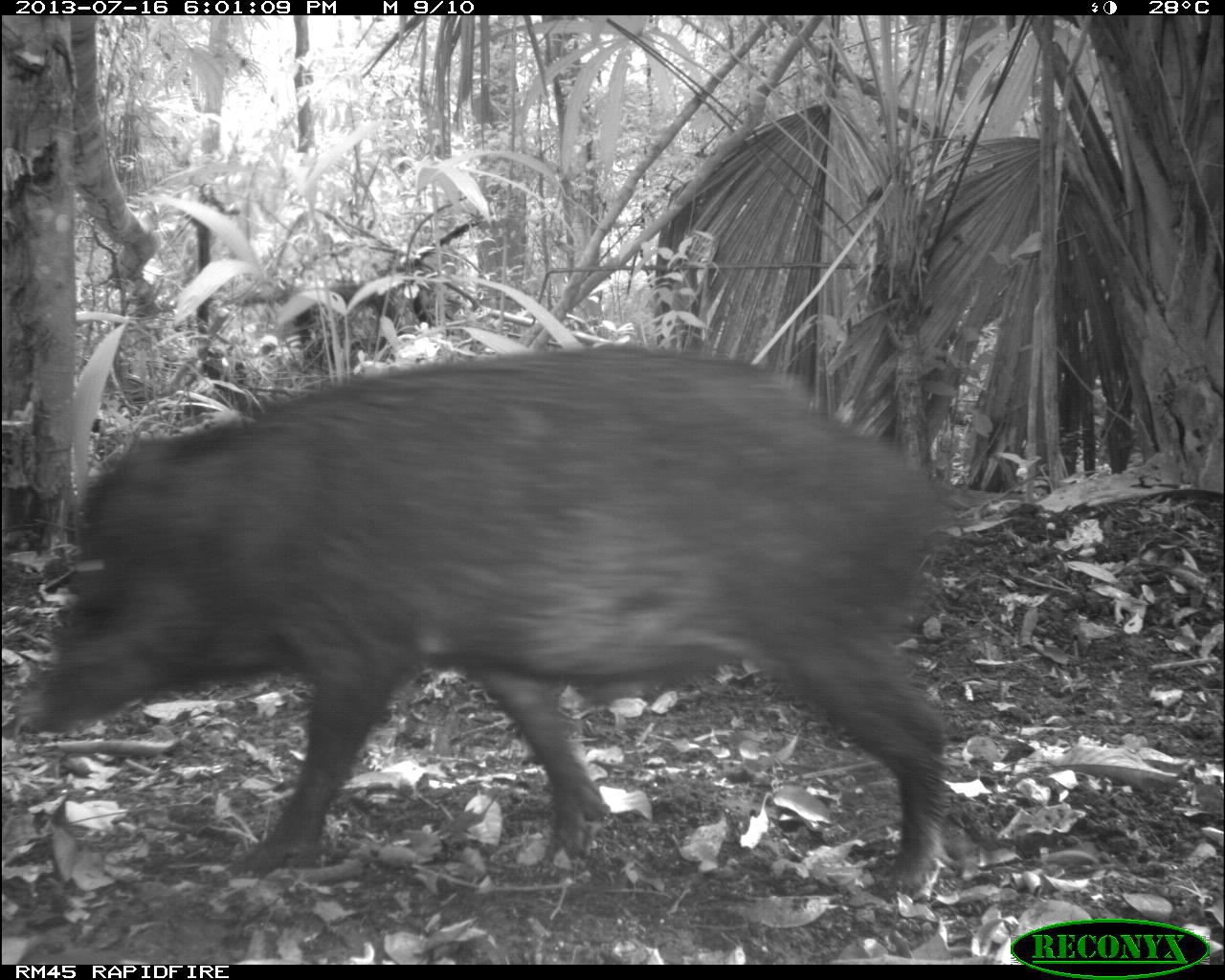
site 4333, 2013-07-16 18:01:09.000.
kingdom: Animalia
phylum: Chordata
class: Mammalia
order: Artiodactyla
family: Tayassuidae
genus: Tayassu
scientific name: Tayassu pecari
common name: white-lipped peccary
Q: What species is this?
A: Tayassu pecari (white-lipped peccary).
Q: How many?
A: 3.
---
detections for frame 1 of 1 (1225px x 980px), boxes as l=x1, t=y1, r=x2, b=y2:
tayassu pecari: l=8, t=339, r=972, b=896